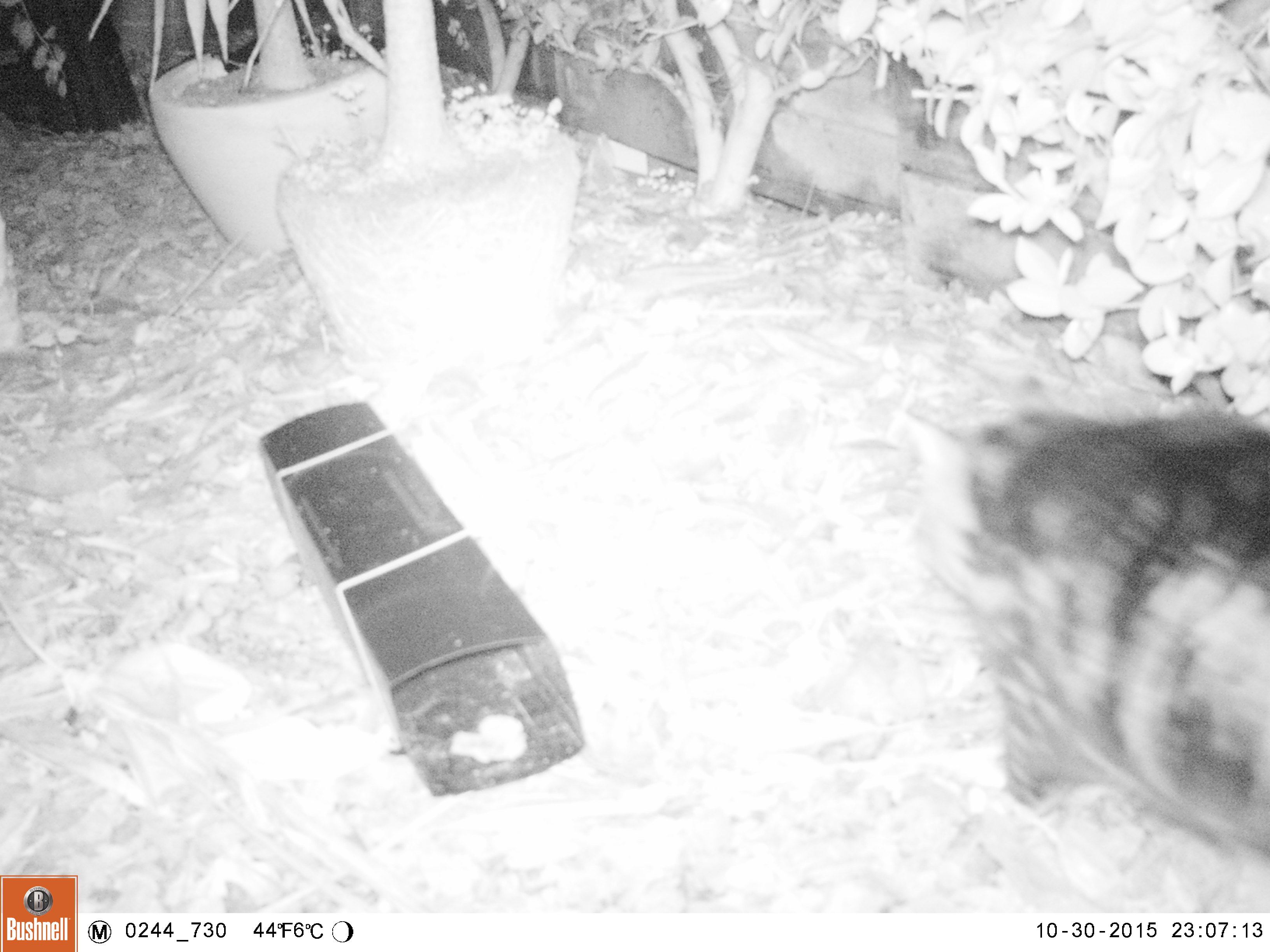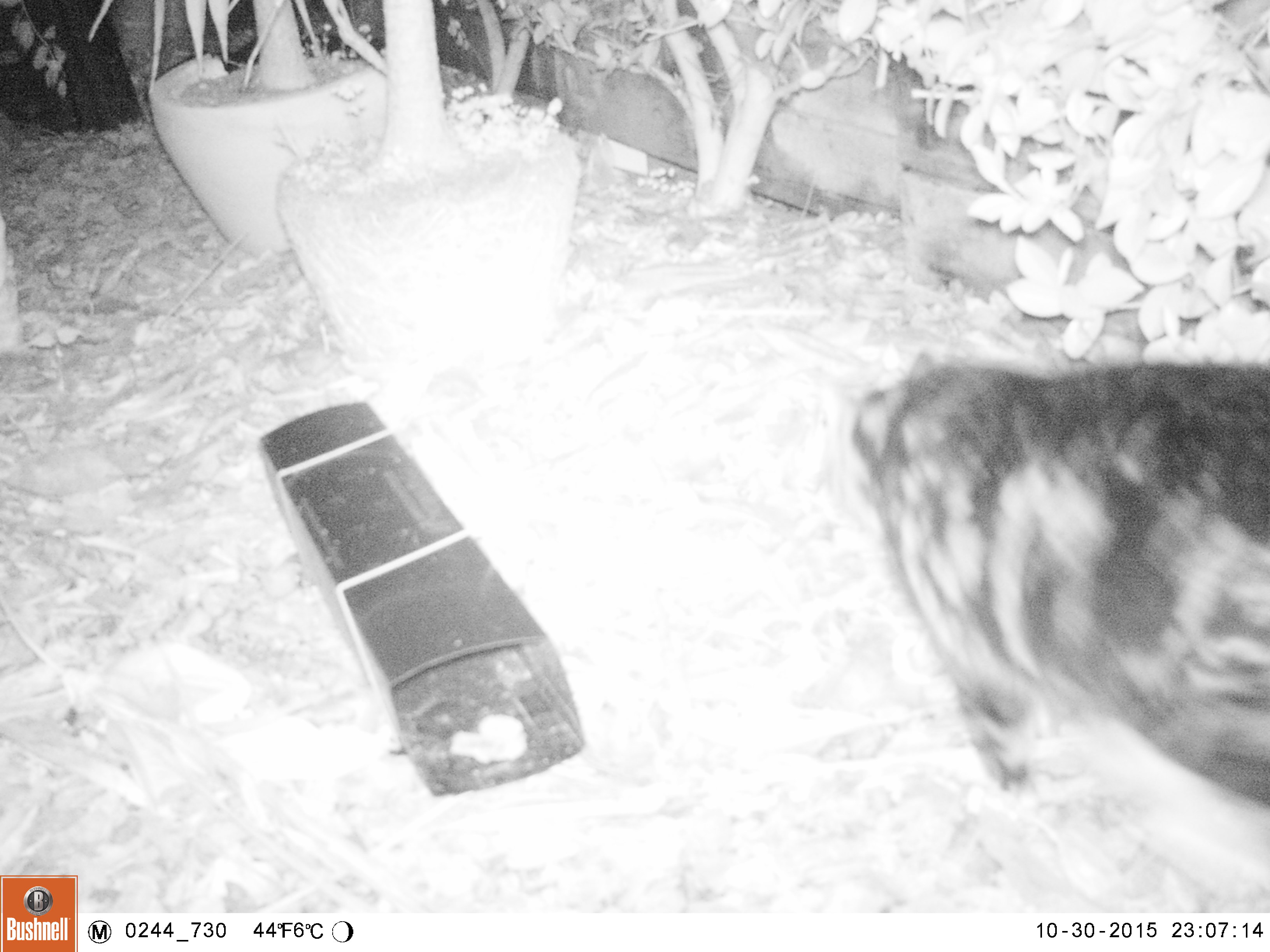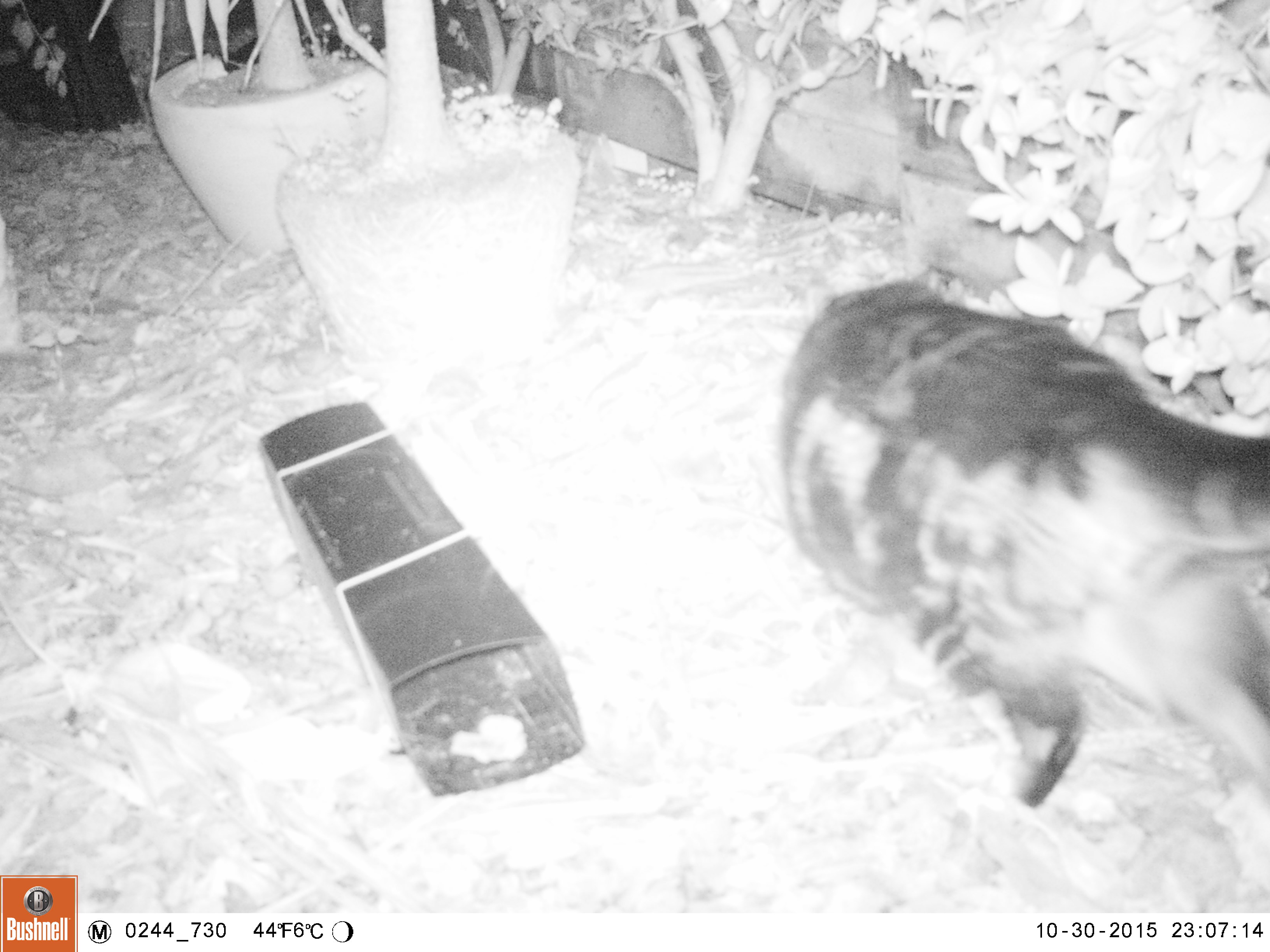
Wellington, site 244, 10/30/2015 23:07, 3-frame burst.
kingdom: Animalia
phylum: Chordata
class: Mammalia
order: Carnivora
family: Felidae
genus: Felis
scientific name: Felis catus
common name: cat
Cat (Felis catus).